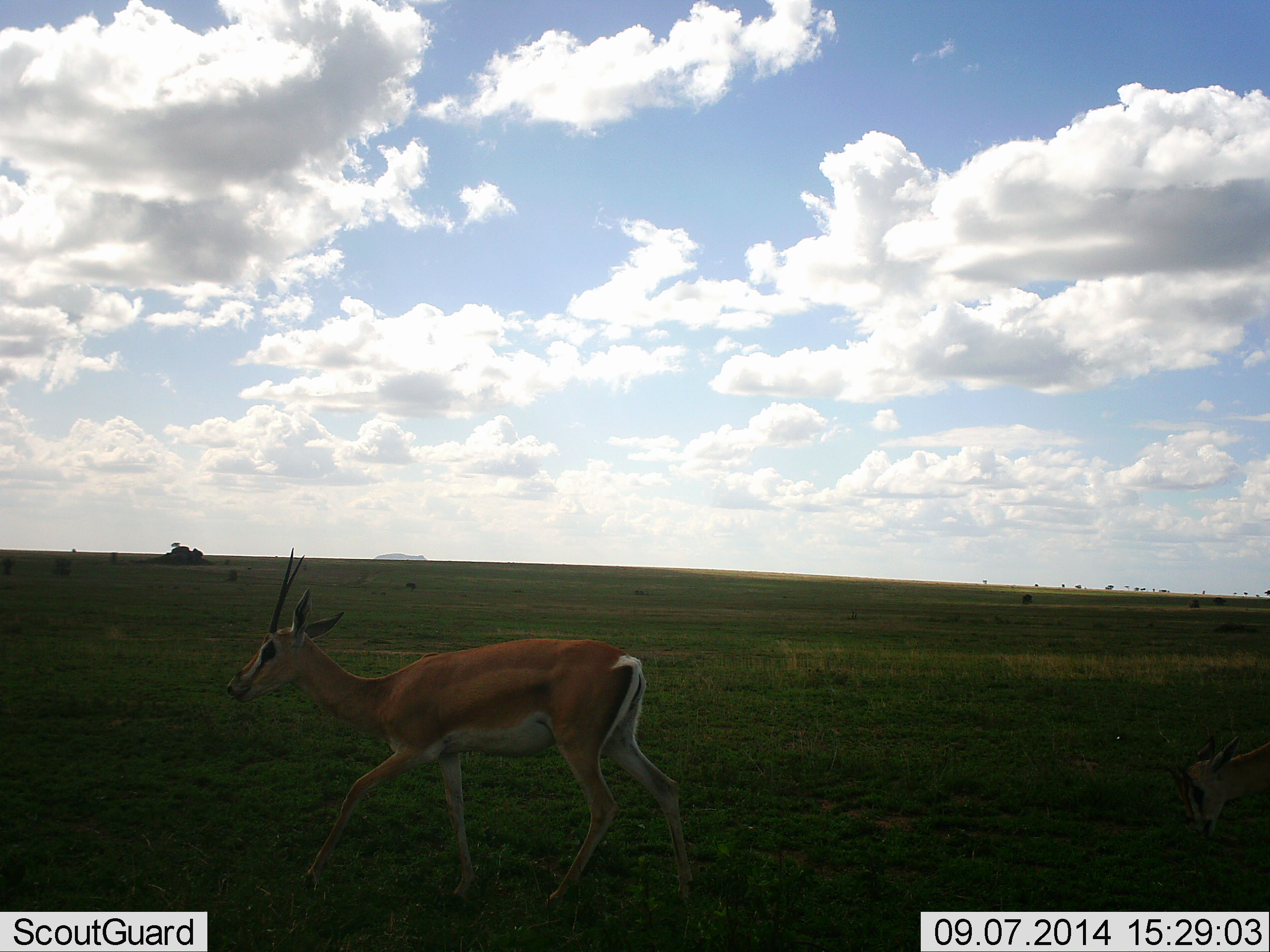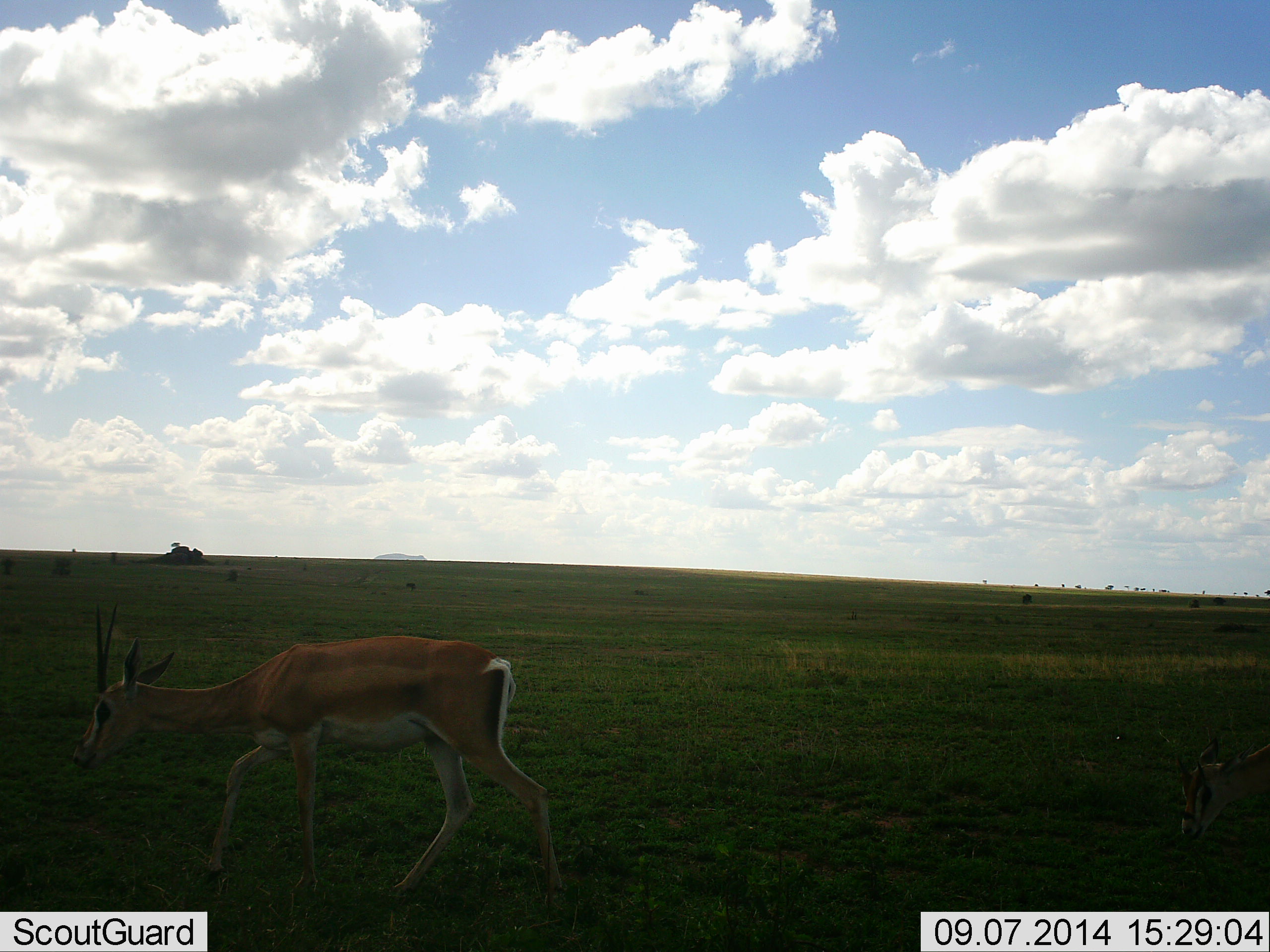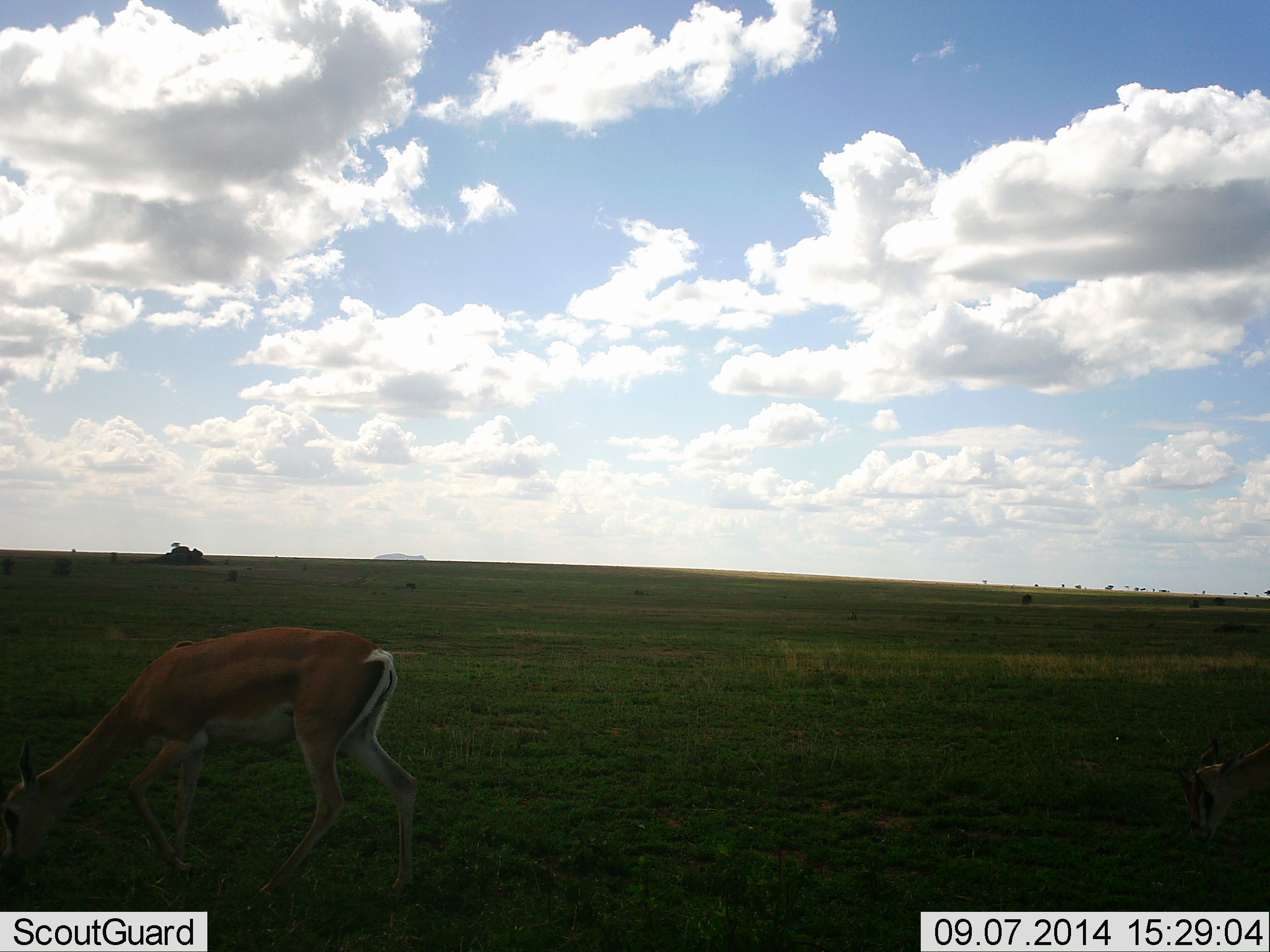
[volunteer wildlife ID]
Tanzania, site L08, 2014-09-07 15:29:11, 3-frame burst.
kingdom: Animalia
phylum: Chordata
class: Mammalia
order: Artiodactyla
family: Bovidae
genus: Nanger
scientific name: Nanger granti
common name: grant's gazelle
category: gazellegrants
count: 2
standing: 0%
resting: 0%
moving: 80%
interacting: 0%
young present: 0%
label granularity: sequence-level